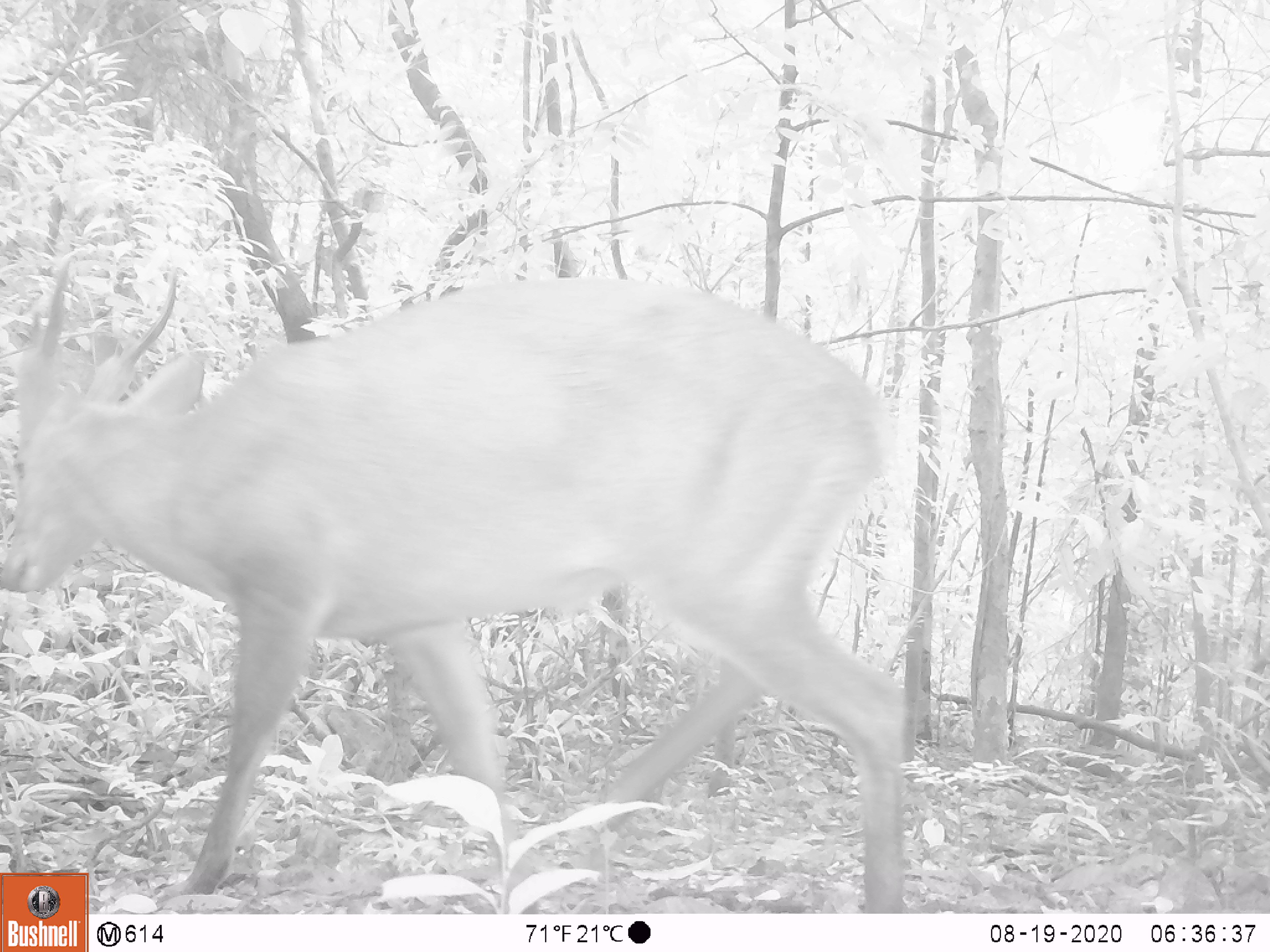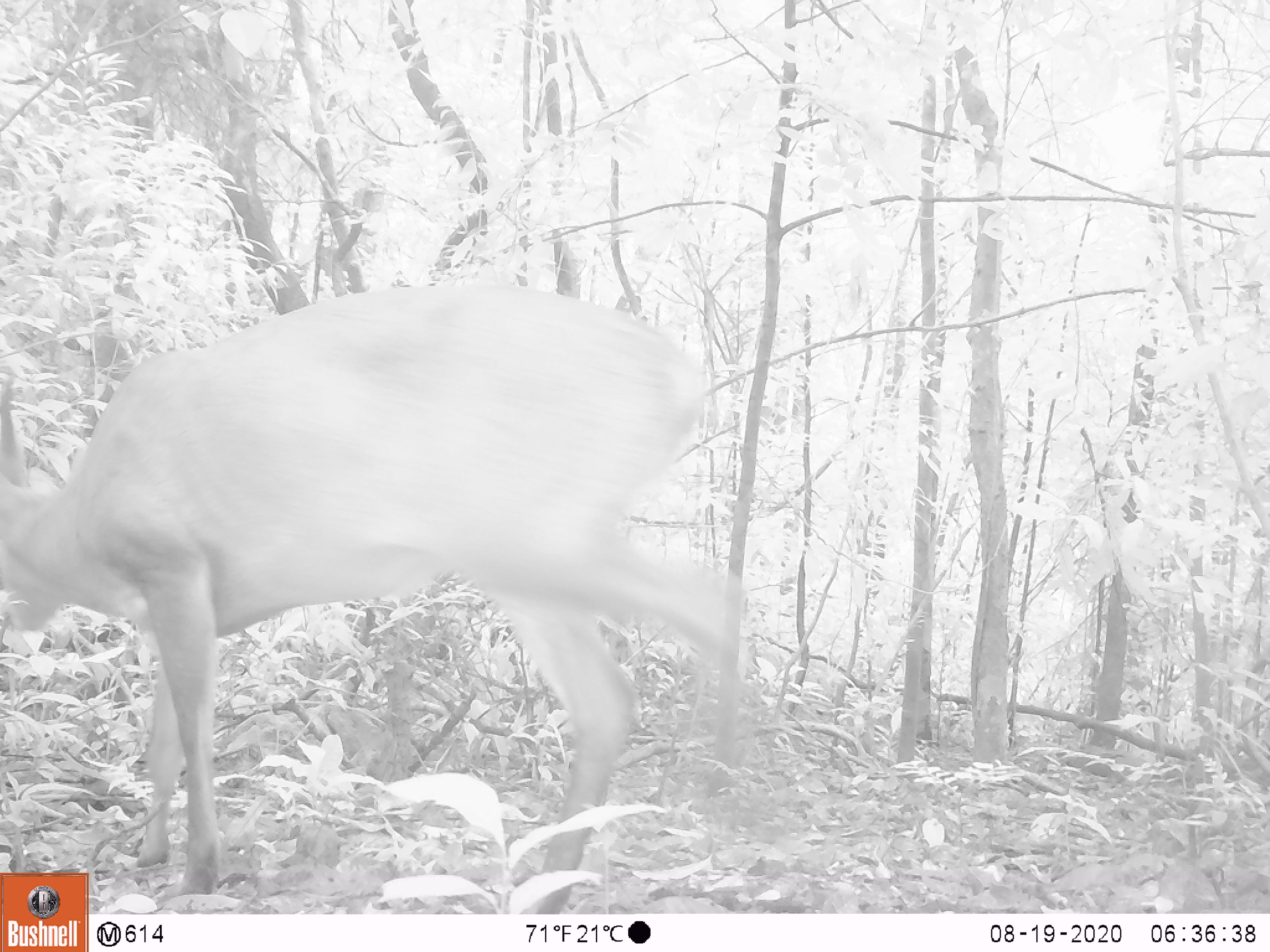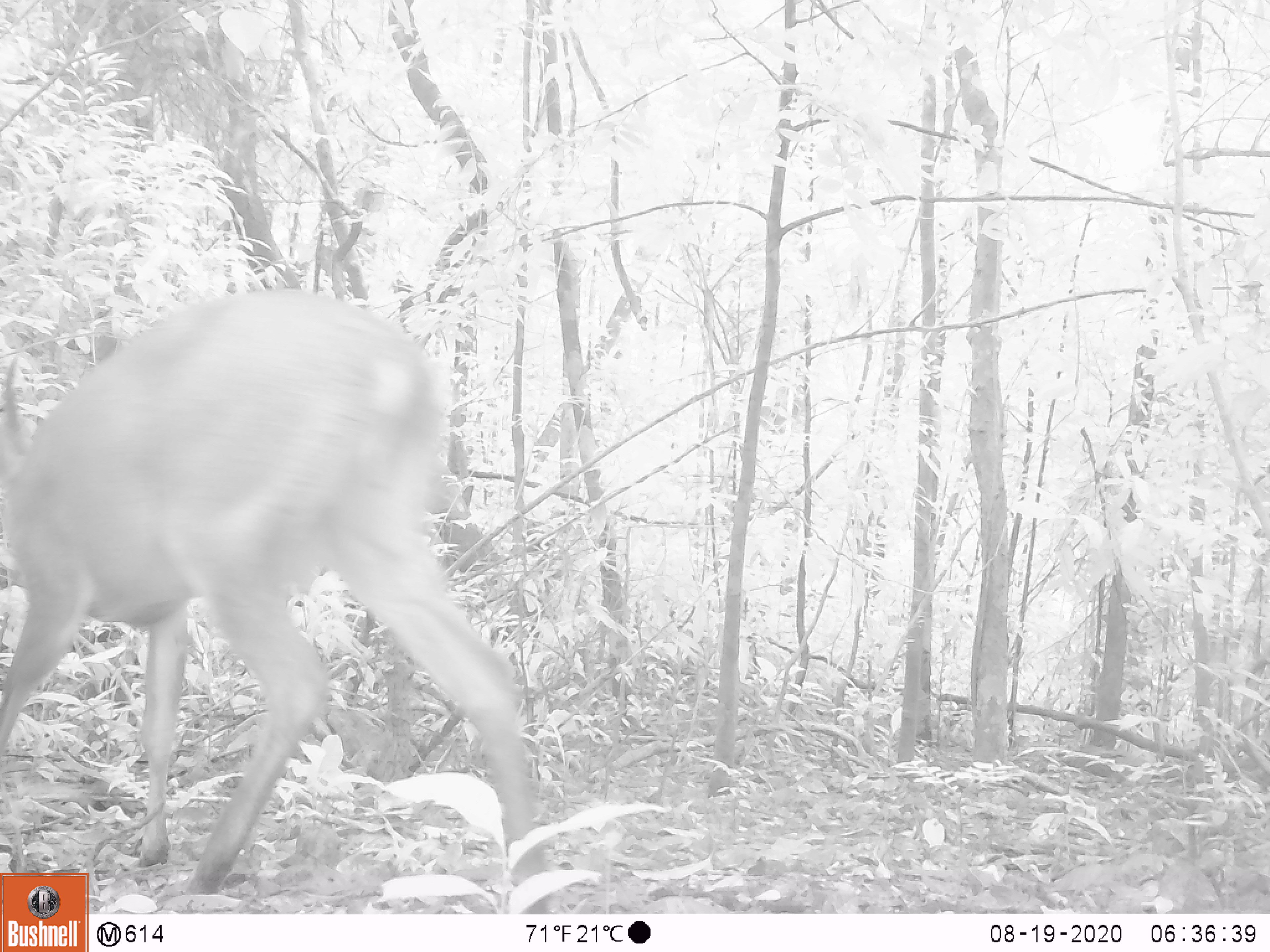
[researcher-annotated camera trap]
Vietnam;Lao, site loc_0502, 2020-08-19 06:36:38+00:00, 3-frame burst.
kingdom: Animalia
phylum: Chordata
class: Mammalia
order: Artiodactyla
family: Cervidae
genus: Muntiacus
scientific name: Muntiacus vuquangensis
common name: large-antlered muntjac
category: large antlered muntjac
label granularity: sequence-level